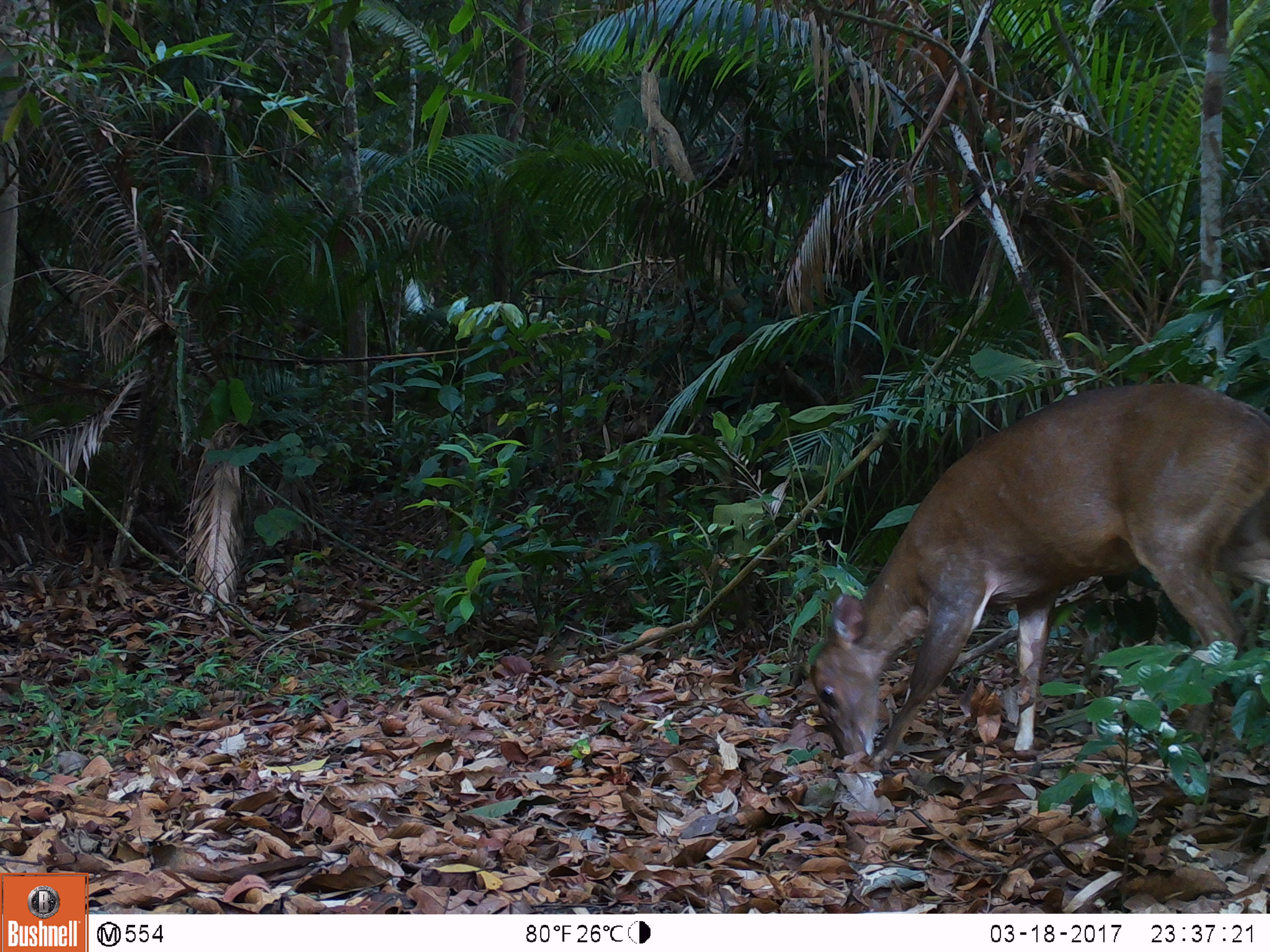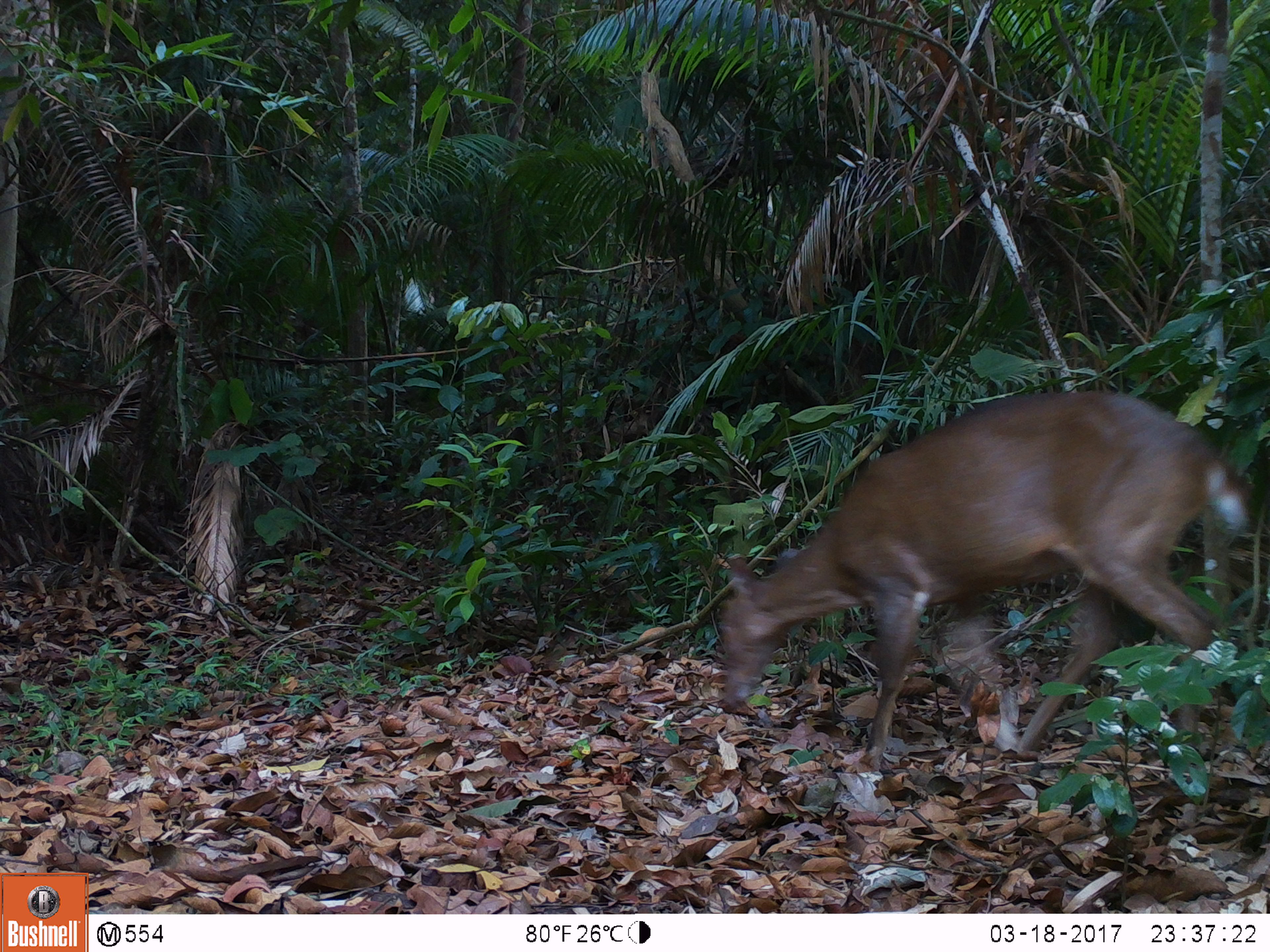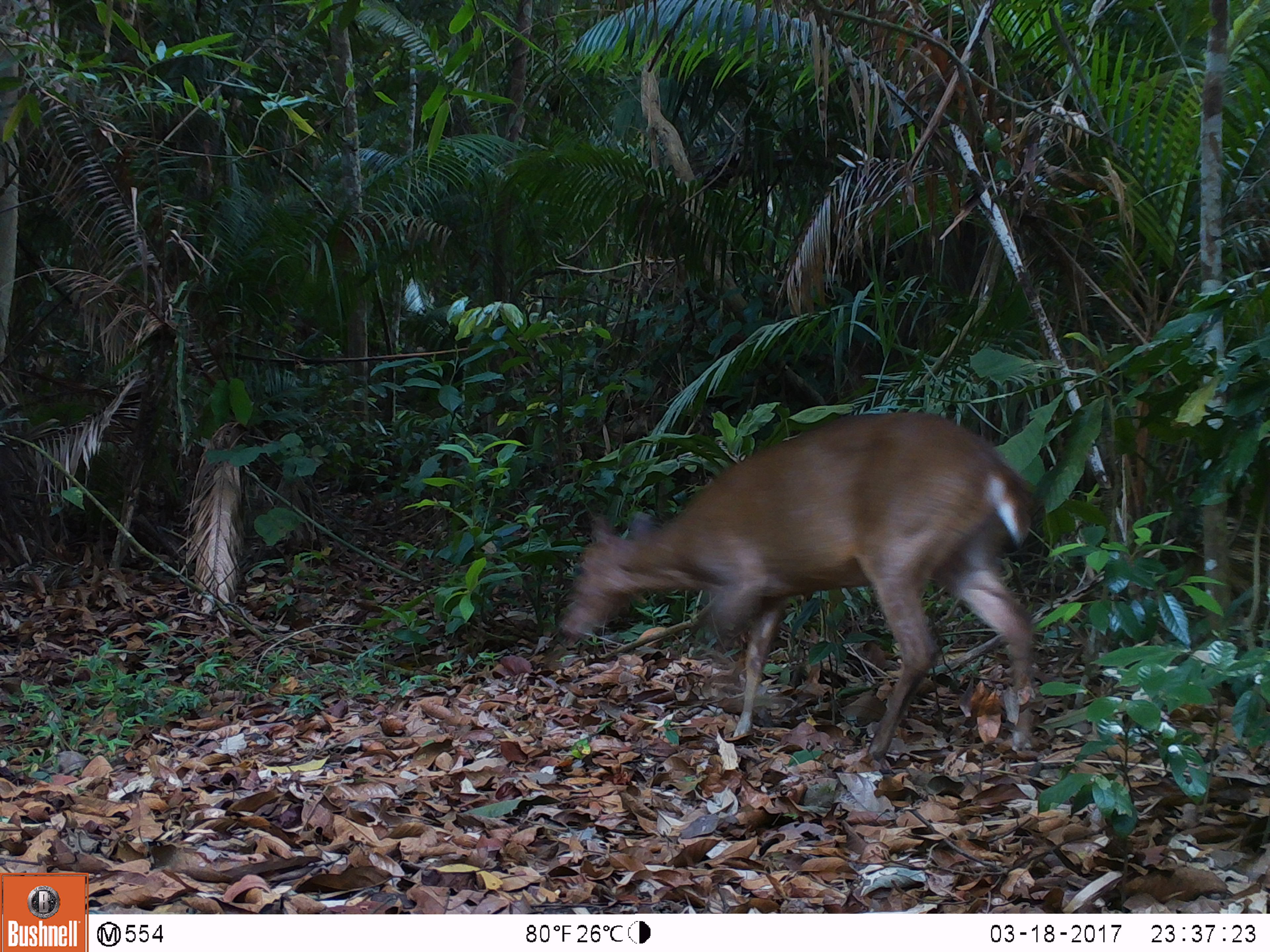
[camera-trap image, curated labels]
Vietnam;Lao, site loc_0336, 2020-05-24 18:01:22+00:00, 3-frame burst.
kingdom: Animalia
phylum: Chordata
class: Mammalia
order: Artiodactyla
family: Cervidae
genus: Muntiacus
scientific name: Muntiacus vuquangensis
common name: large-antlered muntjac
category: large antlered muntjac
Large antlered muntjac (large-antlered muntjac) (Muntiacus vuquangensis). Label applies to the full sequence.